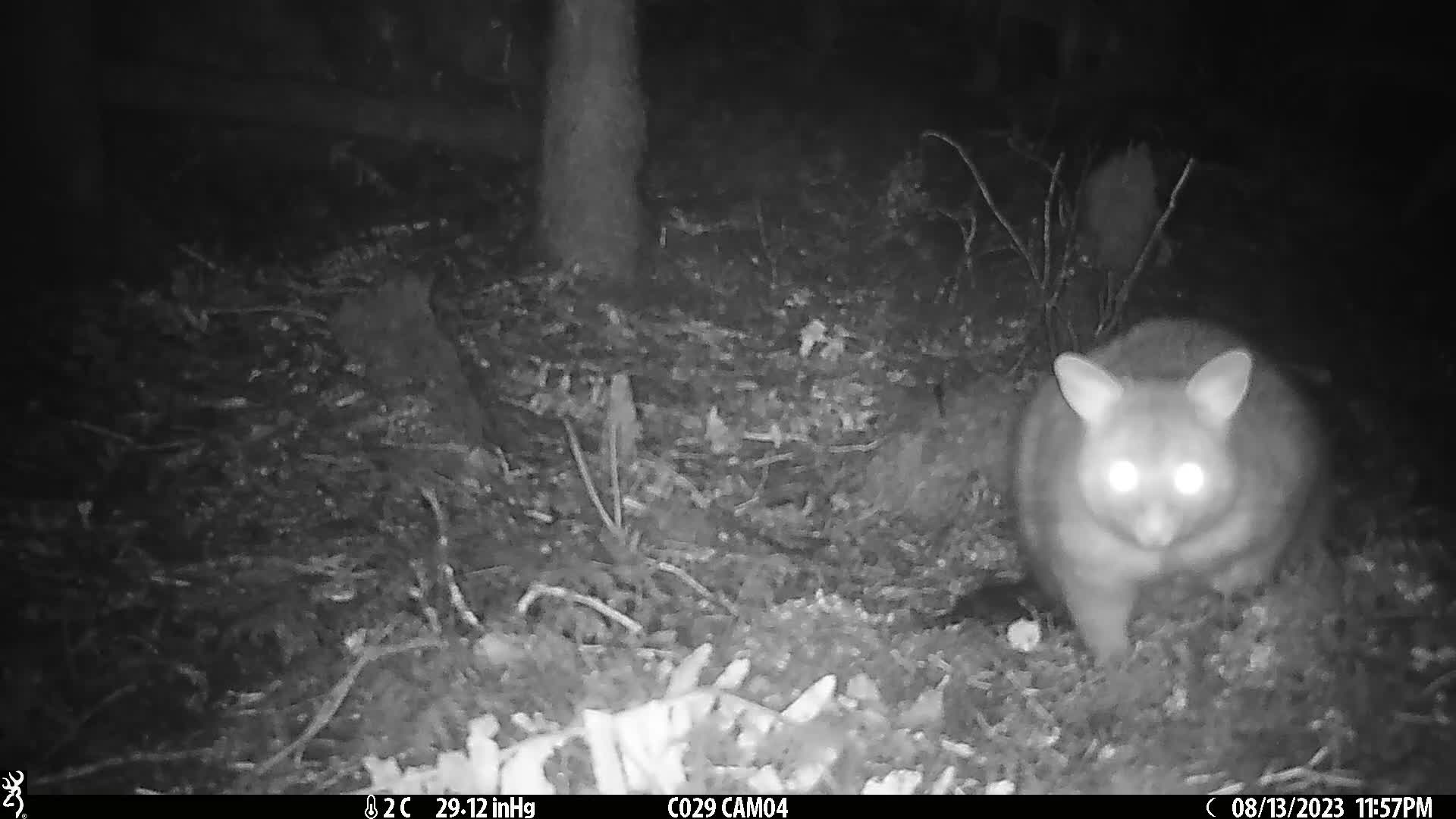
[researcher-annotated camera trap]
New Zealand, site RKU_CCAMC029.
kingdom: Animalia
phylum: Chordata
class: Mammalia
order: Diprotodontia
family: Phalangeridae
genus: Trichosurus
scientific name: Trichosurus vulpecula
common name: common brushtail possum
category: possum